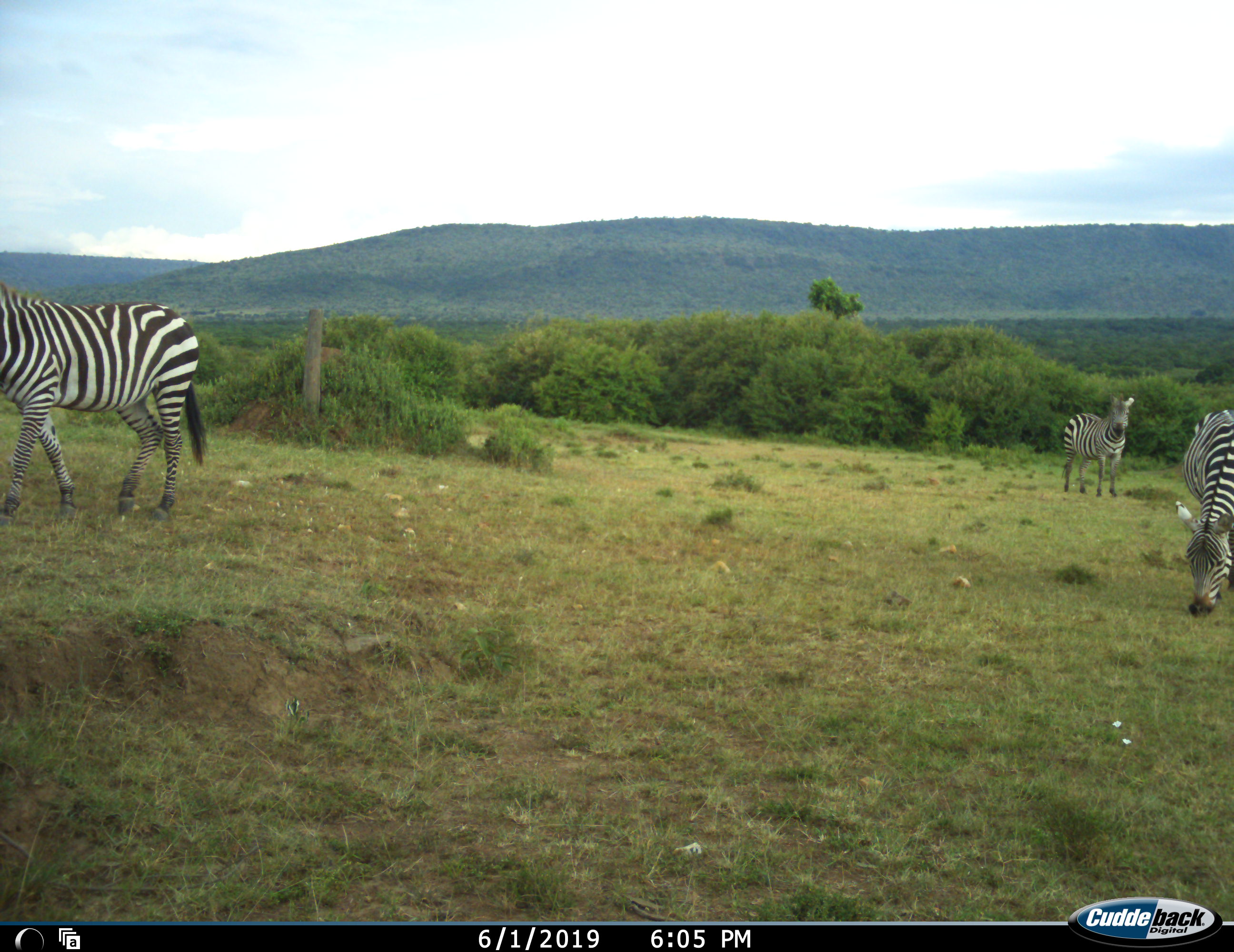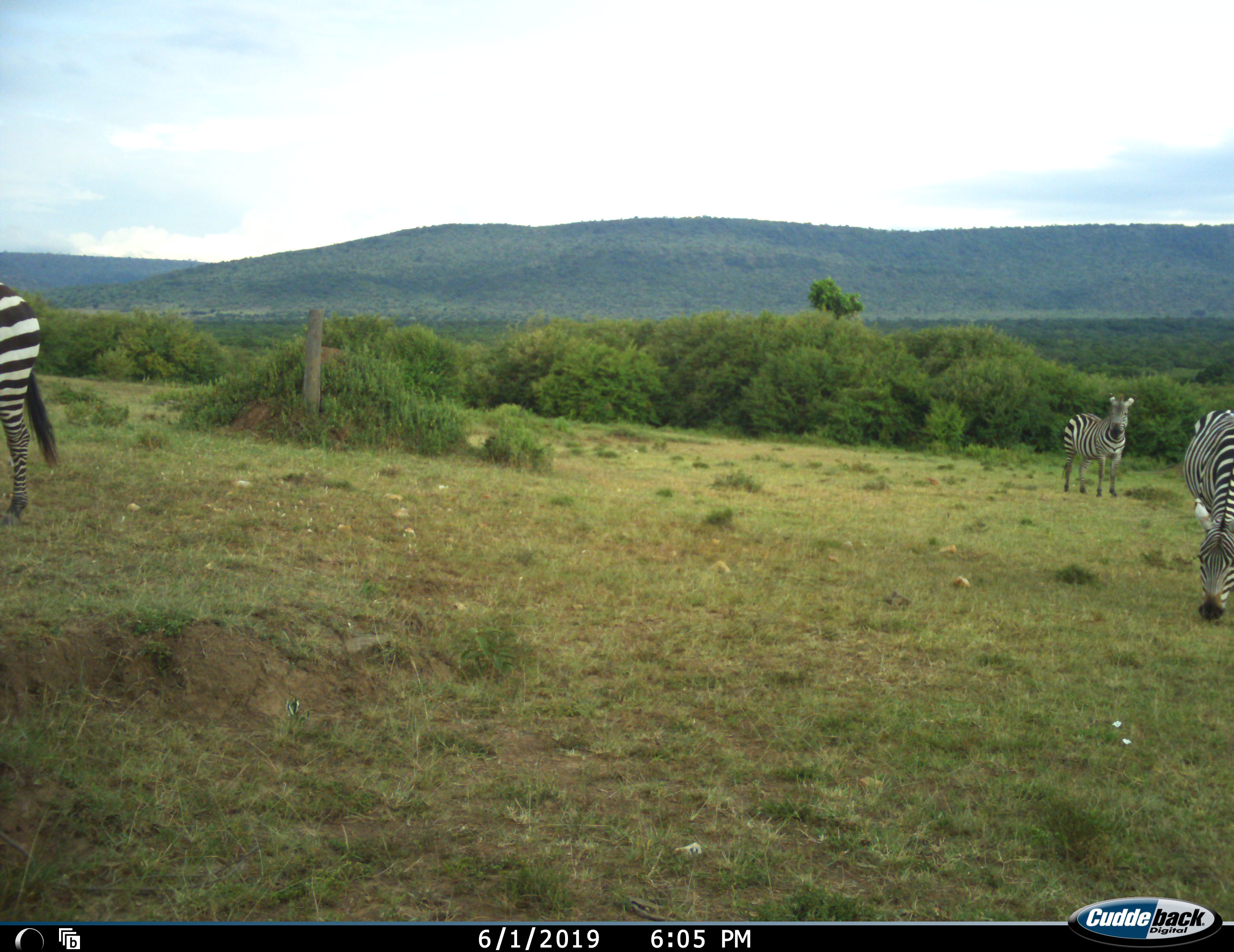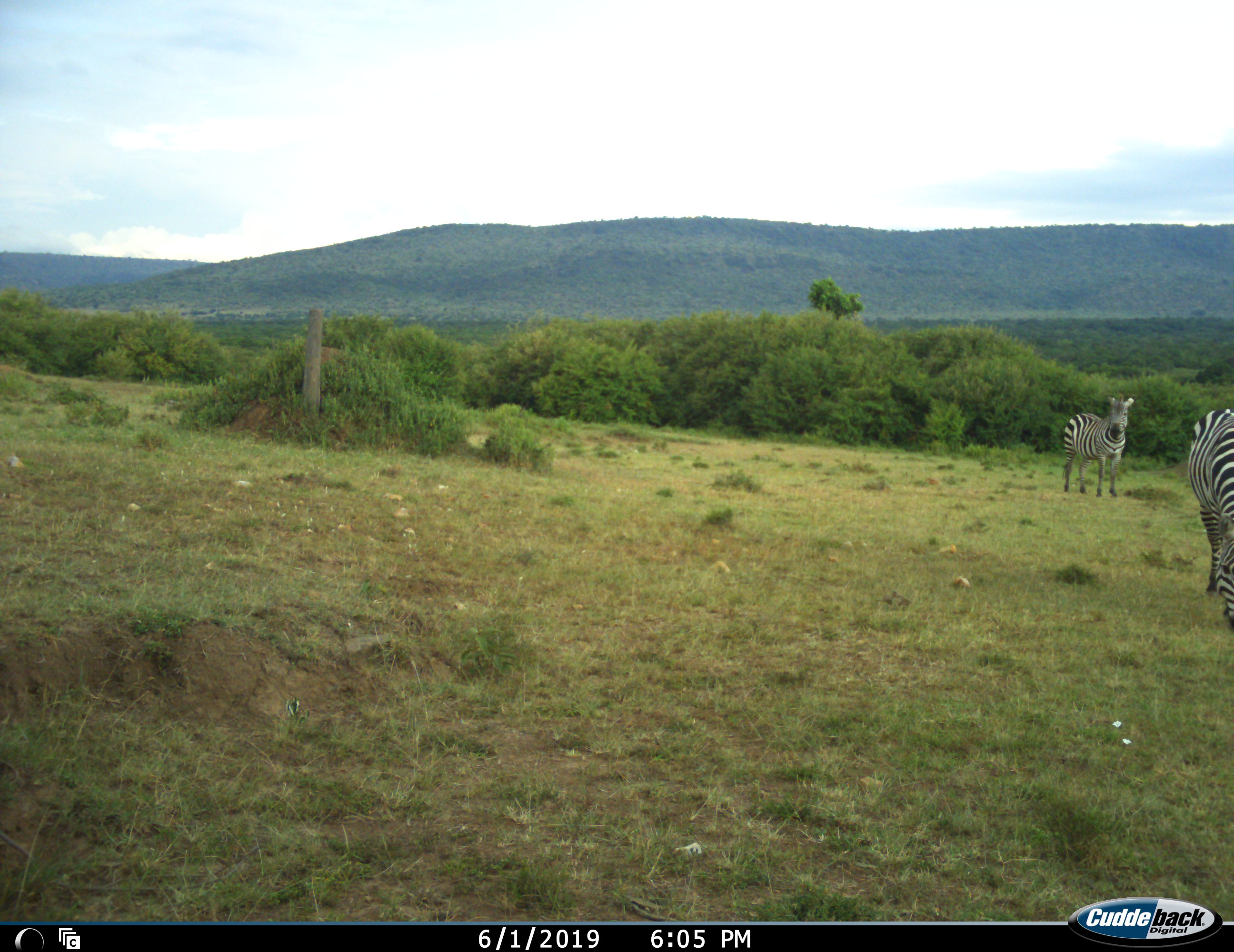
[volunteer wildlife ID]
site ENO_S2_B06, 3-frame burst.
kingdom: Animalia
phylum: Chordata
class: Mammalia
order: Perissodactyla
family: Equidae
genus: Equus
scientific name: Equus quagga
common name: plains zebra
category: zebraplains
Zebraplains (plains zebra) (Equus quagga), count 3. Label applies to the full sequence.